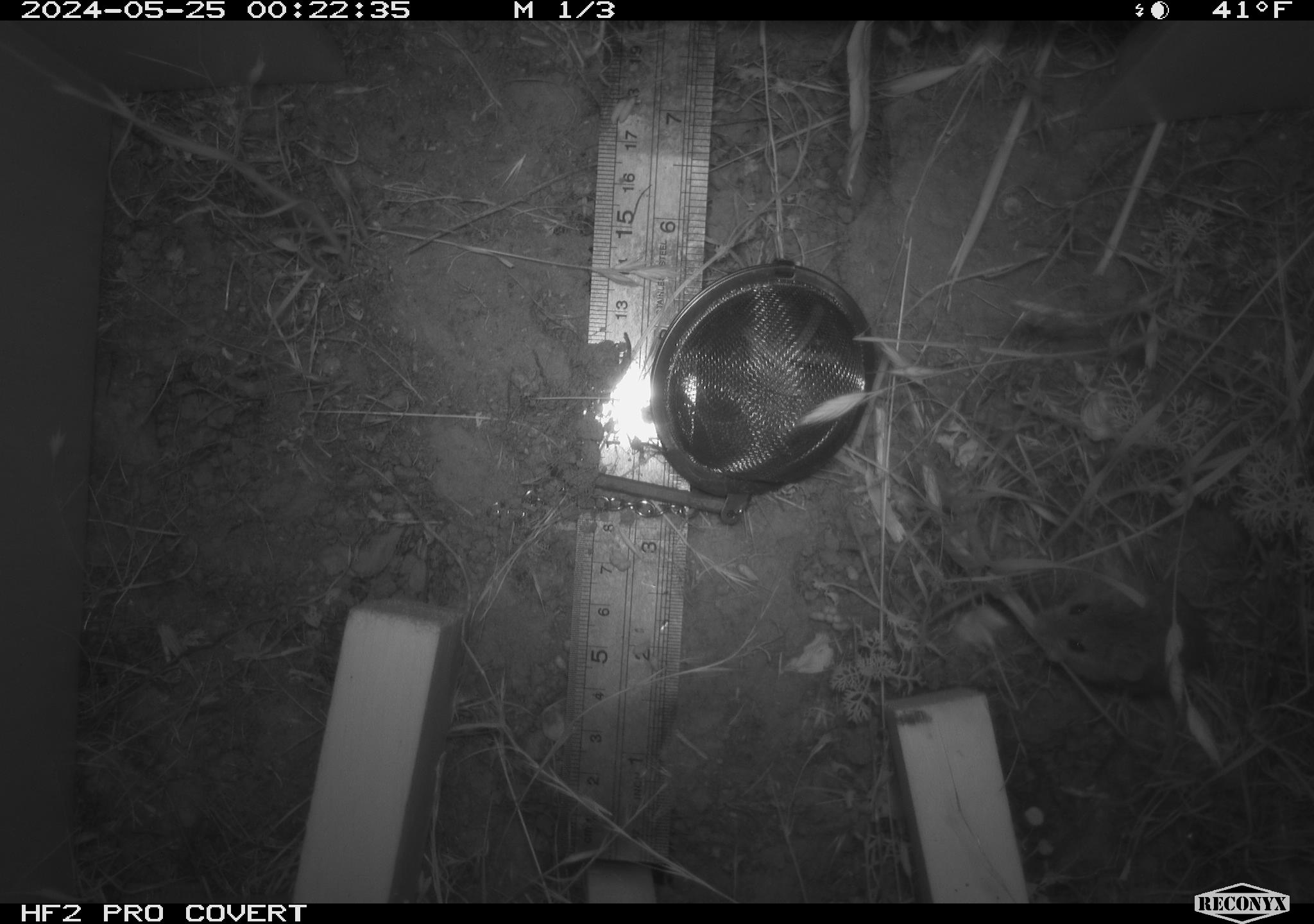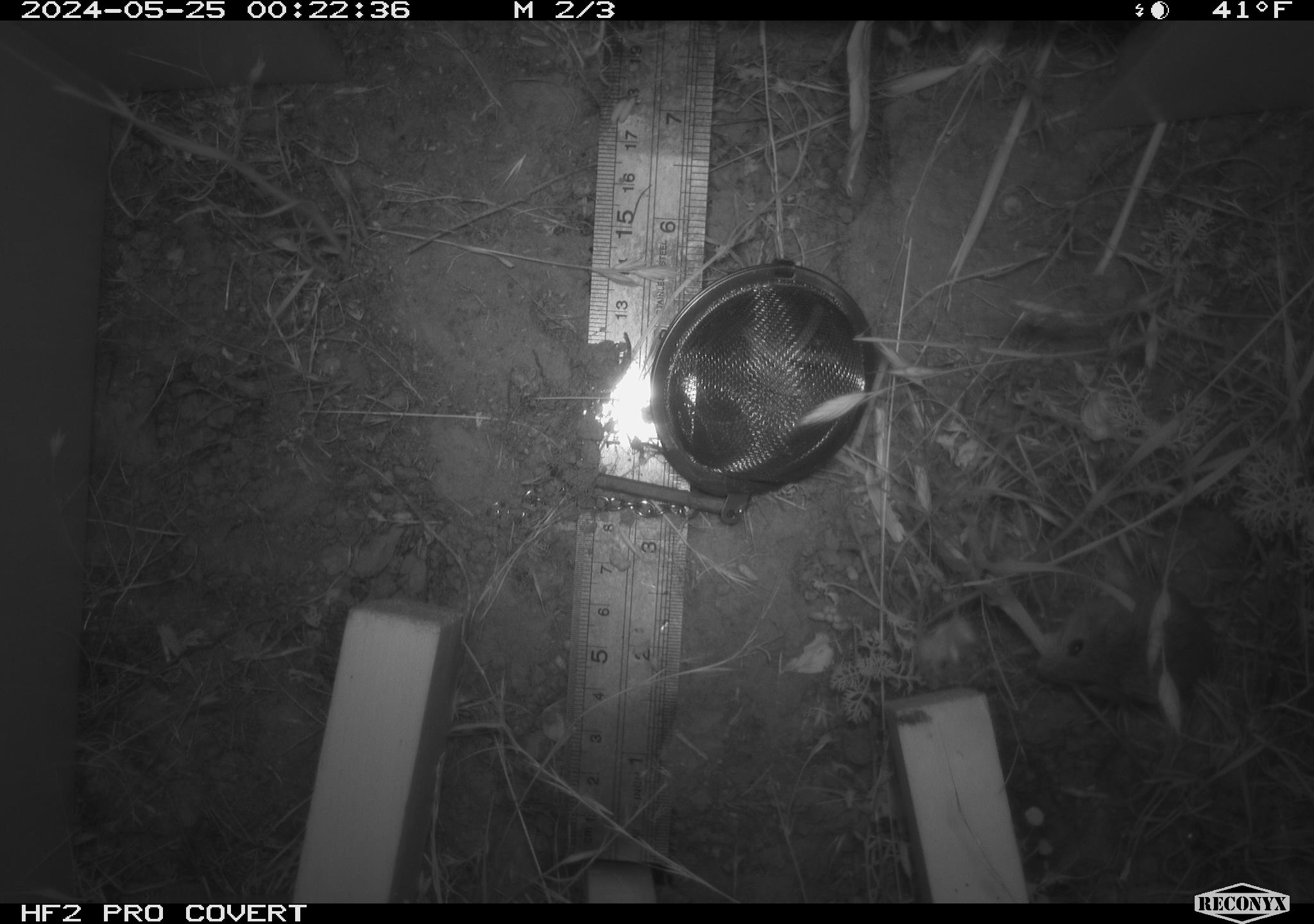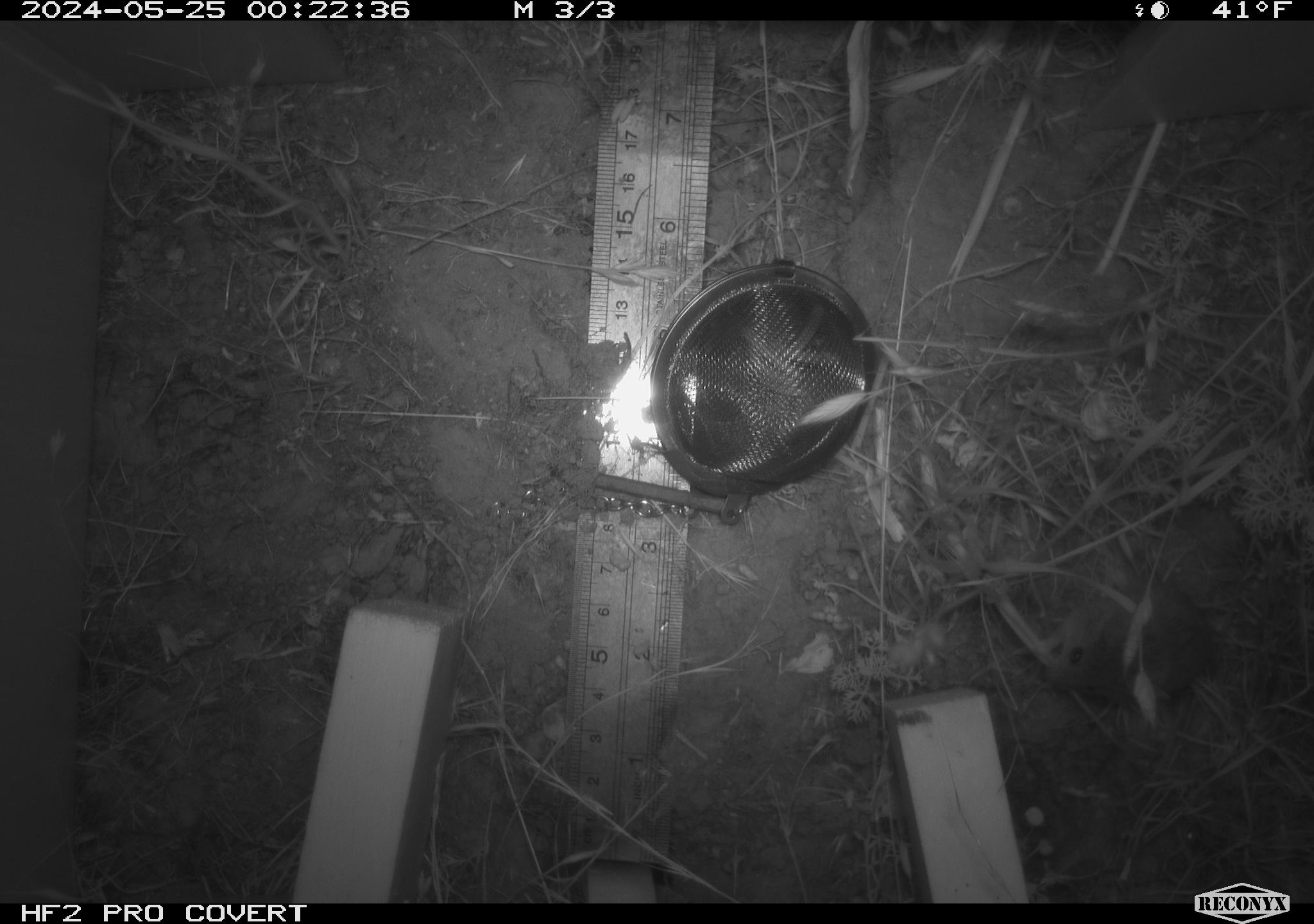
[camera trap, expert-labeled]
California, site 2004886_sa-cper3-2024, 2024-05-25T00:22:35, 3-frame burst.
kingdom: Animalia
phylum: Chordata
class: Mammalia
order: Rodentia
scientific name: Rodentia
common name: rodent